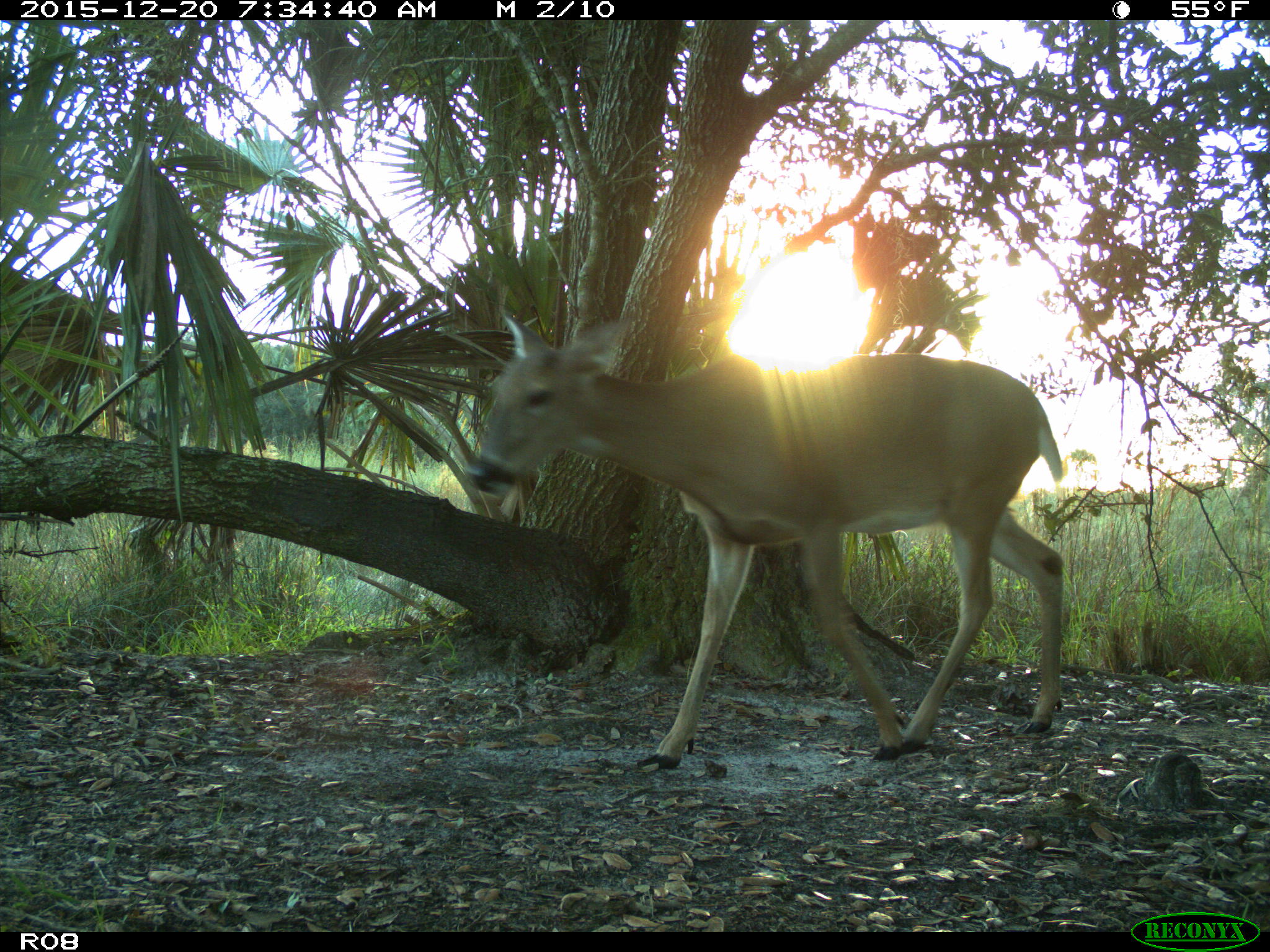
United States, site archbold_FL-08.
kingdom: Animalia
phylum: Chordata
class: Mammalia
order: Artiodactyla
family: Cervidae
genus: Odocoileus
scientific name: Odocoileus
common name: deer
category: unidentified deer